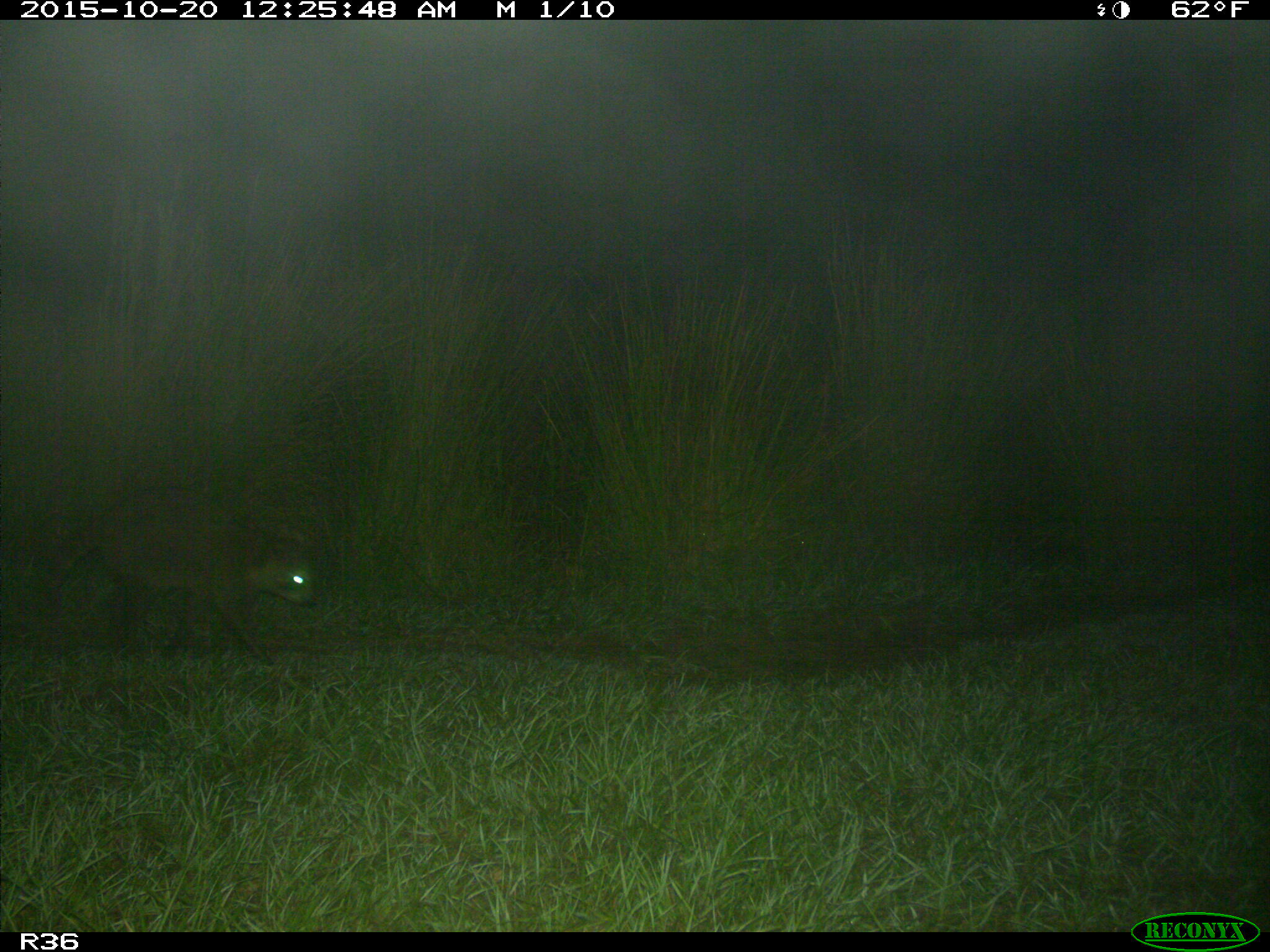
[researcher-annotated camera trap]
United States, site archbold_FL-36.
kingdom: Animalia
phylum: Chordata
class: Mammalia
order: Carnivora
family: Procyonidae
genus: Procyon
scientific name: Procyon lotor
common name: common raccoon